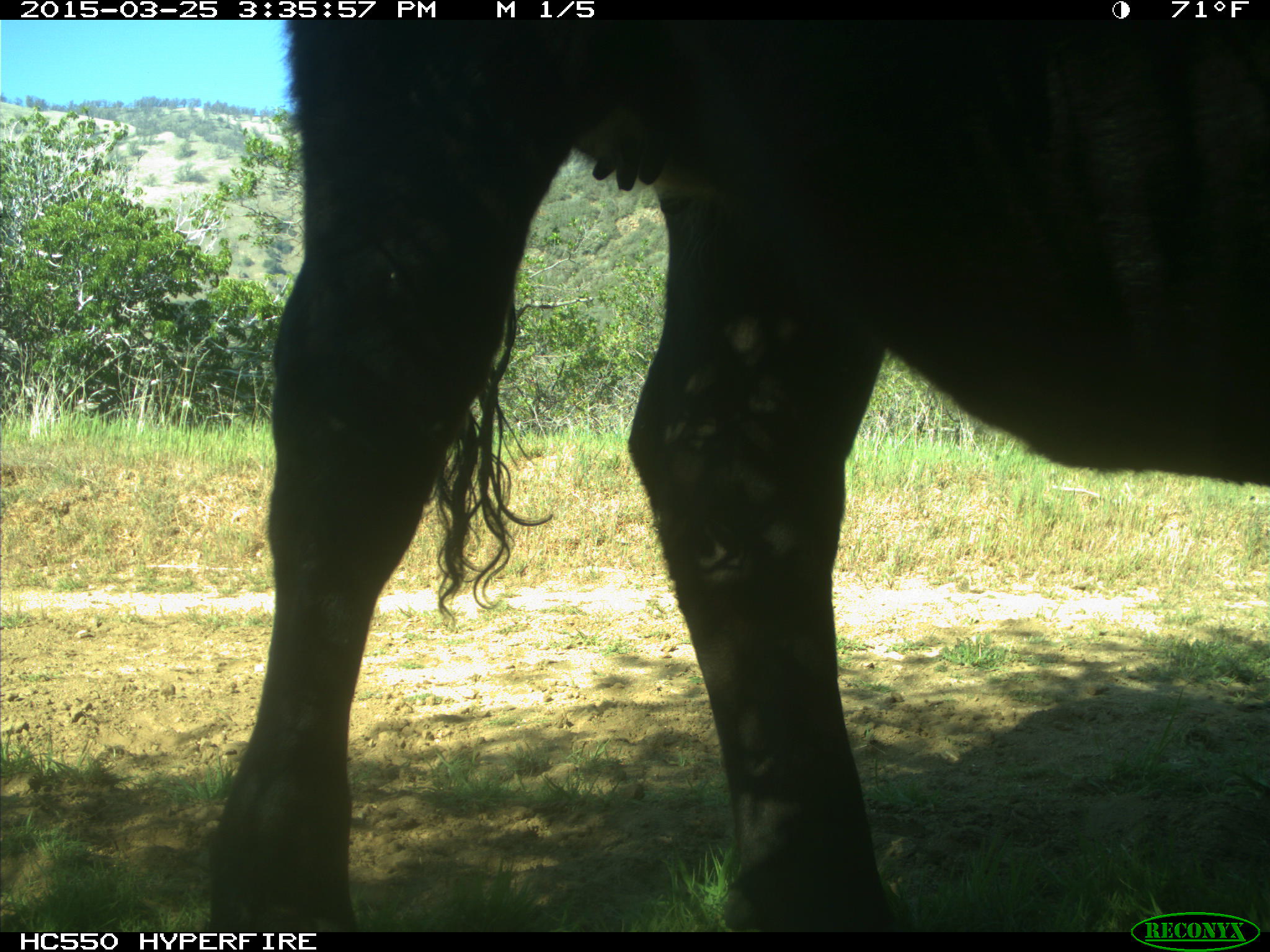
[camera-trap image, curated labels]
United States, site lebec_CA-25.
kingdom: Animalia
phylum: Chordata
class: Mammalia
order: Artiodactyla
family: Bovidae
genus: Bos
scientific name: Bos taurus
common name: domestic cow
Bos taurus (domestic cow).